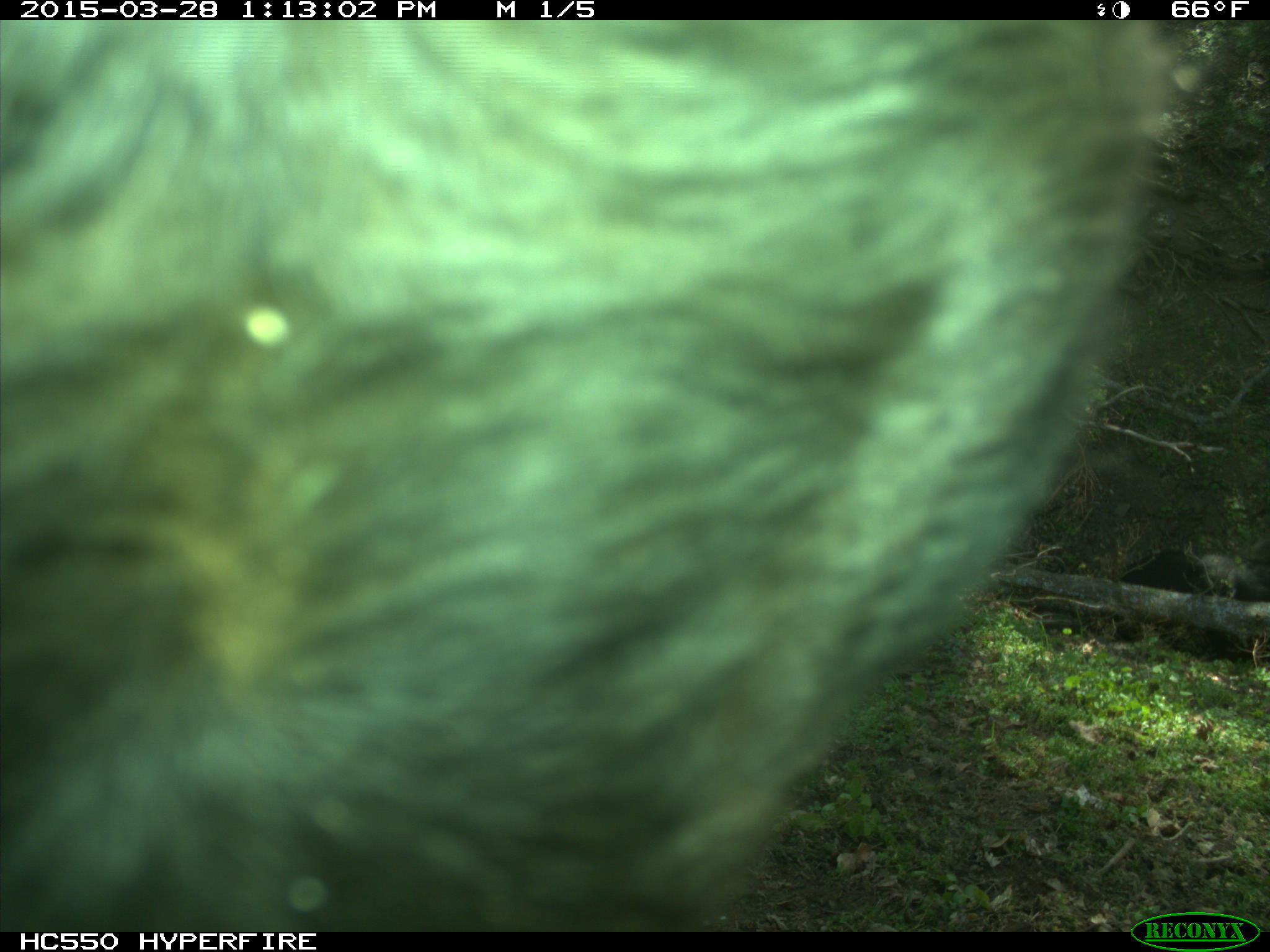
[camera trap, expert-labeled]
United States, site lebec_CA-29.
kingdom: Animalia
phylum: Chordata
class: Mammalia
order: Artiodactyla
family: Bovidae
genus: Bos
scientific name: Bos taurus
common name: domestic cow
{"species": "Bos taurus (domestic cow)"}